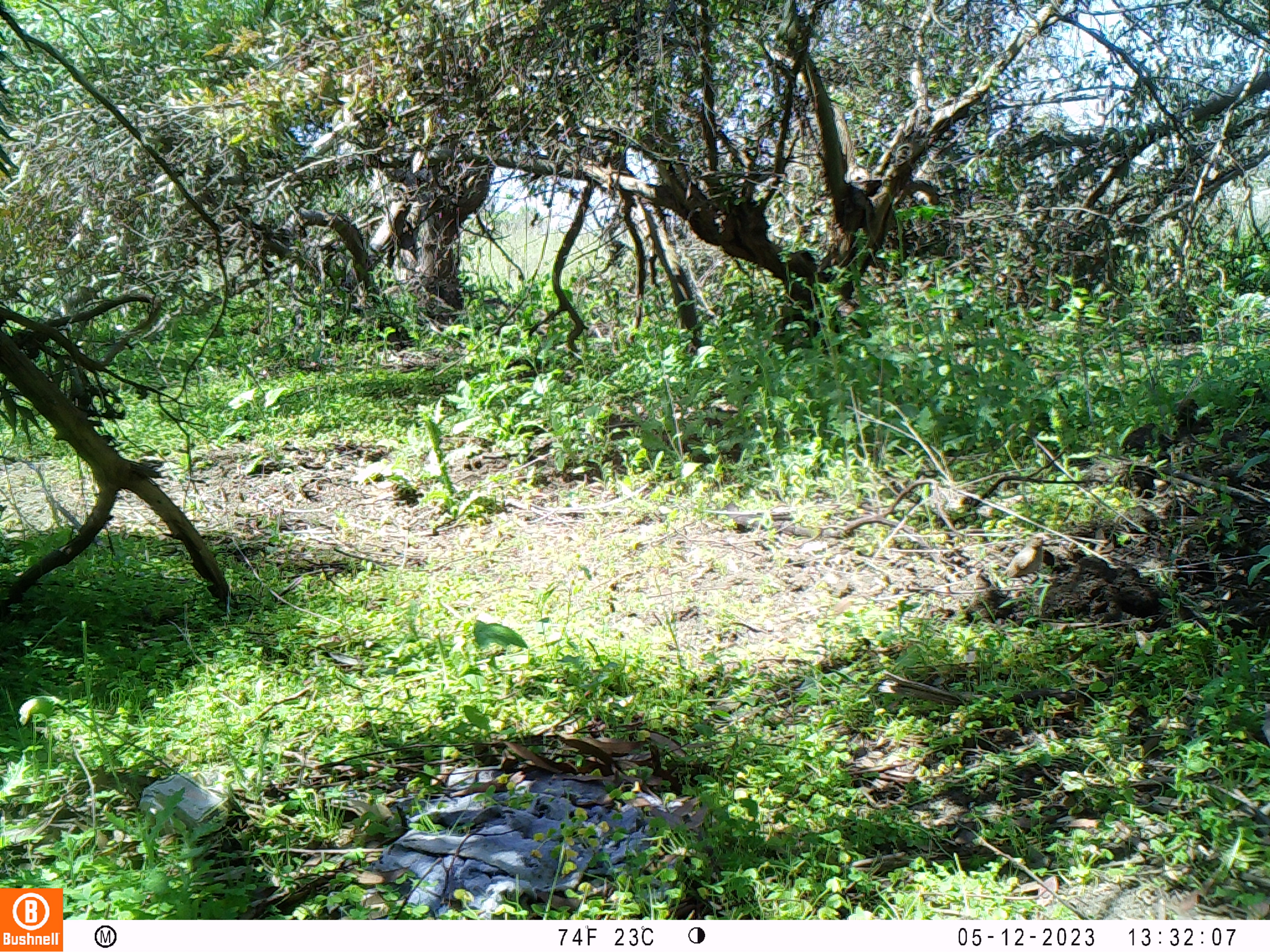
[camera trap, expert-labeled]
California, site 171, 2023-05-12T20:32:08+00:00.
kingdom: Animalia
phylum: Chordata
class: Aves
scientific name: Aves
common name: bird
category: unknown bird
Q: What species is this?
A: Unknown bird (bird) (Aves).